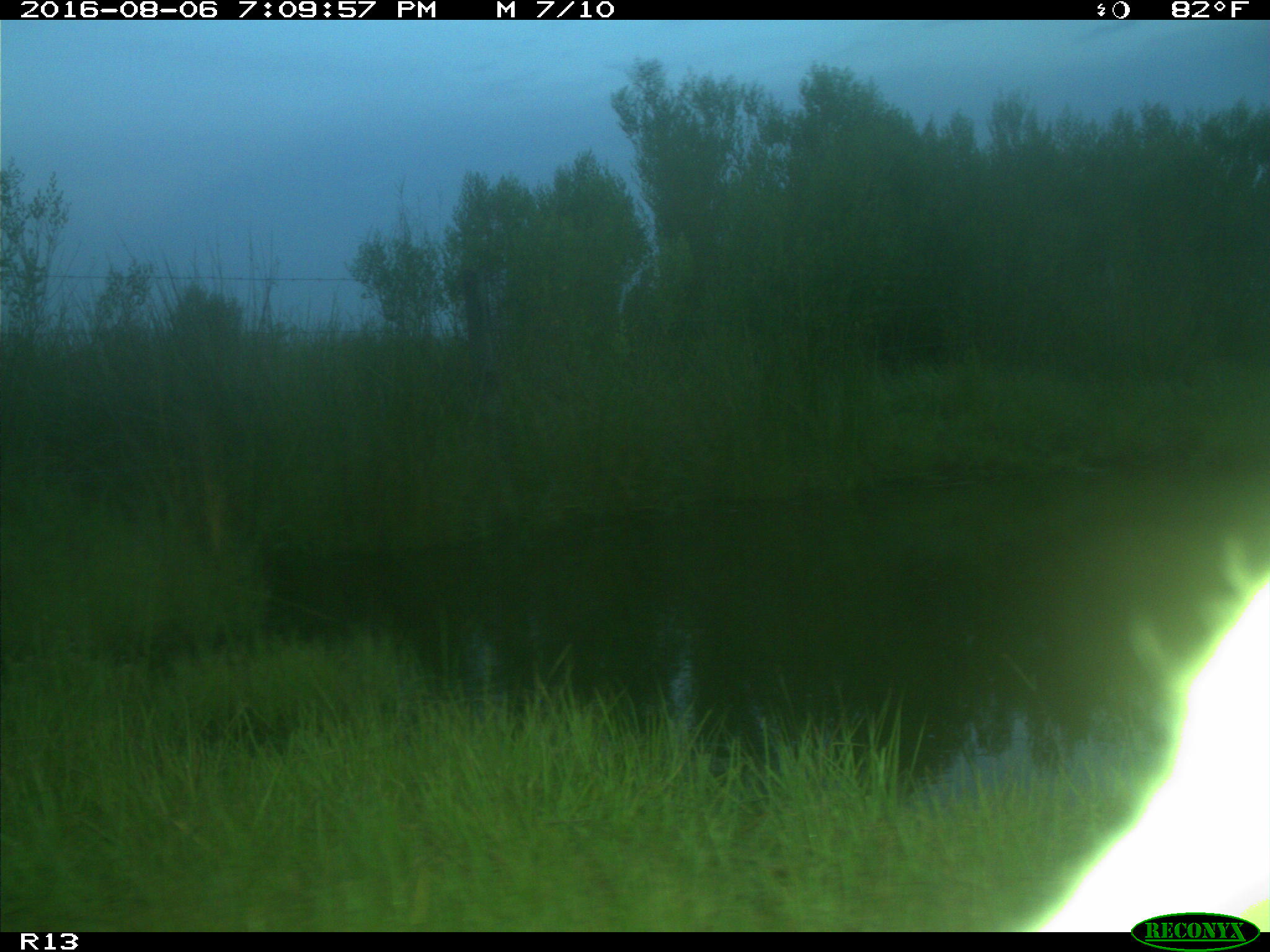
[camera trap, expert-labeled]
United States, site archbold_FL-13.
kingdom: Animalia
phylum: Chordata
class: Mammalia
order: Artiodactyla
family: Bovidae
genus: Bos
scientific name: Bos taurus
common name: domestic cow